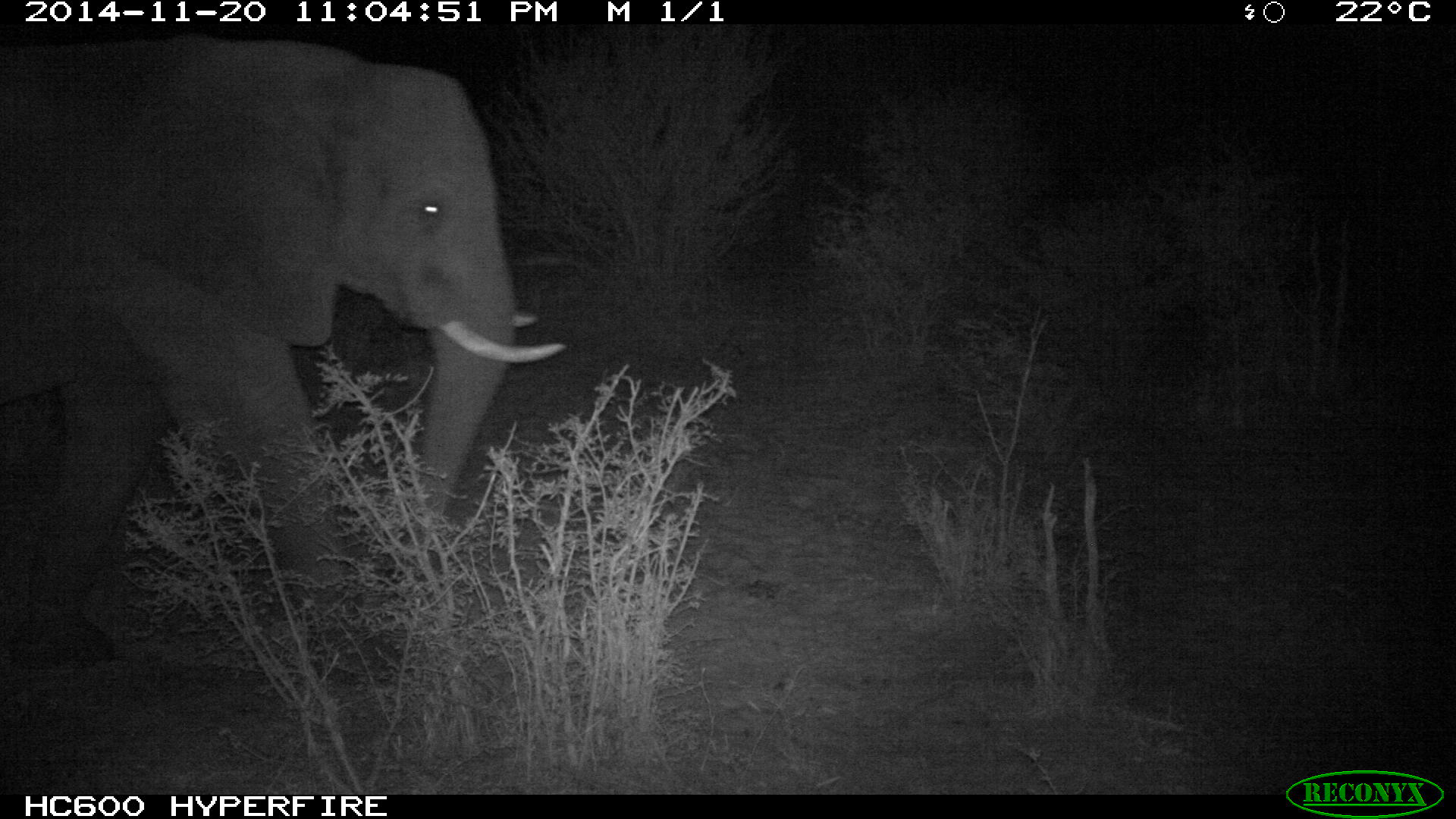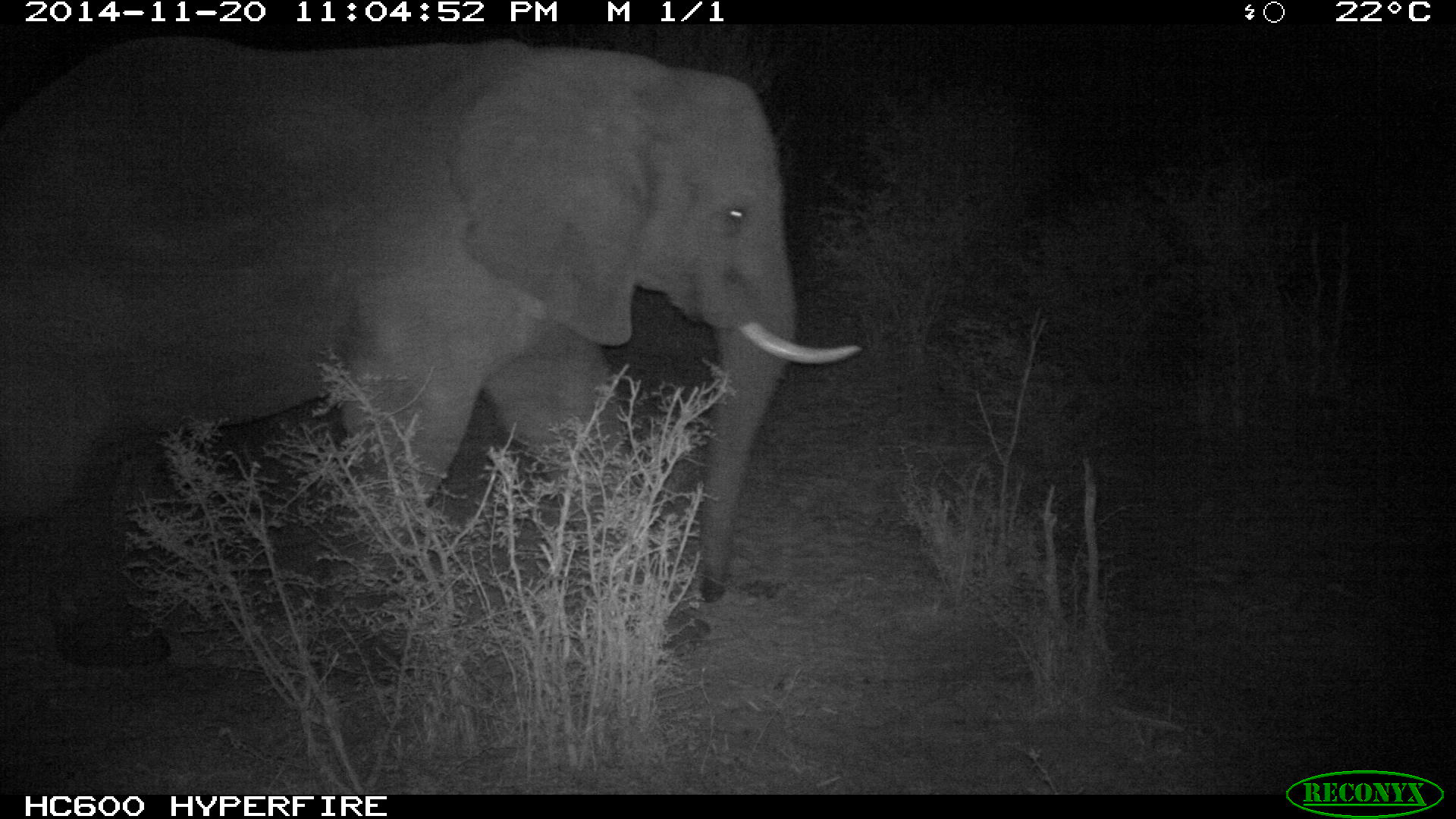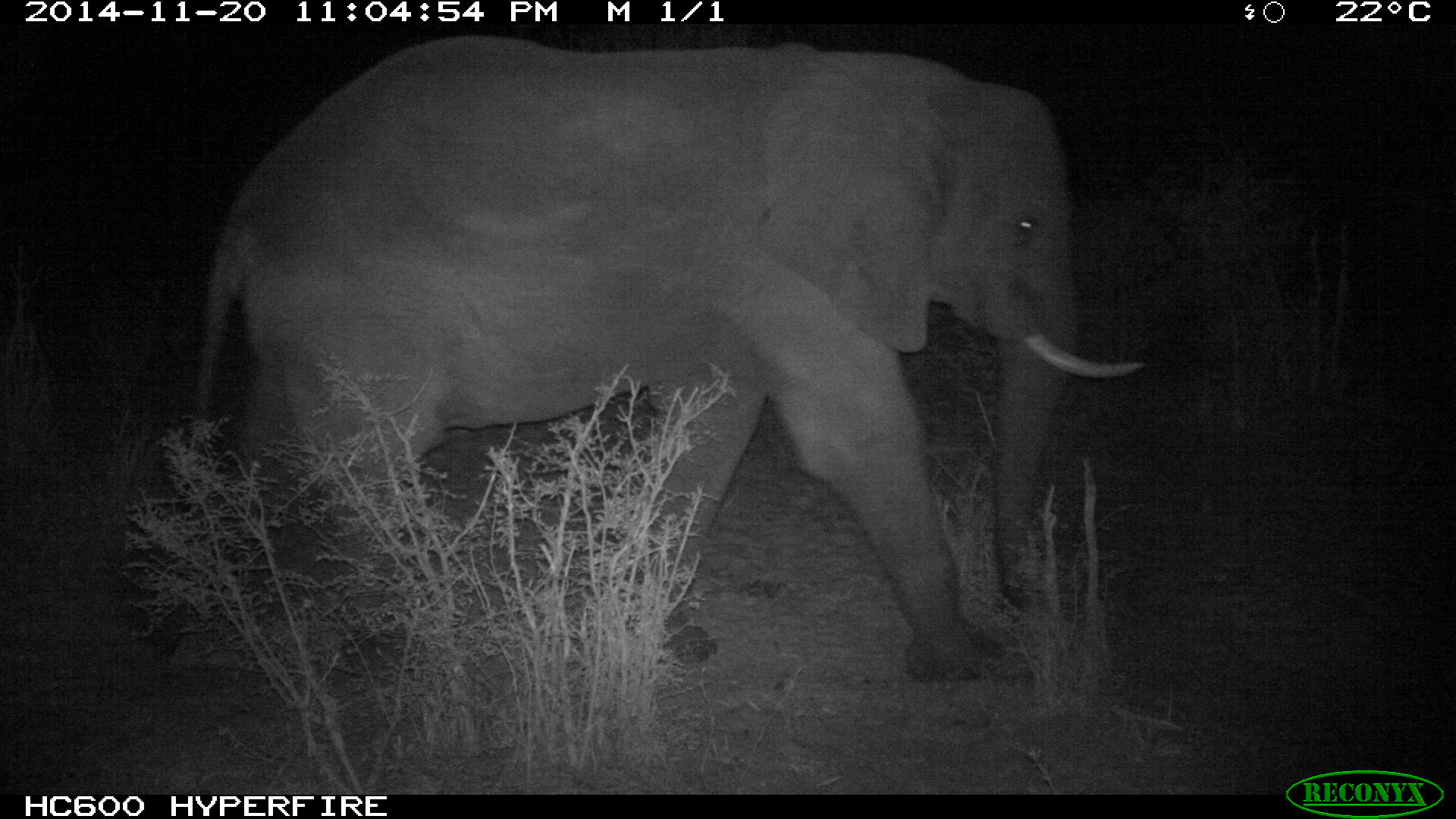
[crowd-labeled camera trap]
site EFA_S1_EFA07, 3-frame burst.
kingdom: Animalia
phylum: Chordata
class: Mammalia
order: Proboscidea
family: Elephantidae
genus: Loxodonta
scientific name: Loxodonta africana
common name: african bush elephant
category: elephant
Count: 1.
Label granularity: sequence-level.